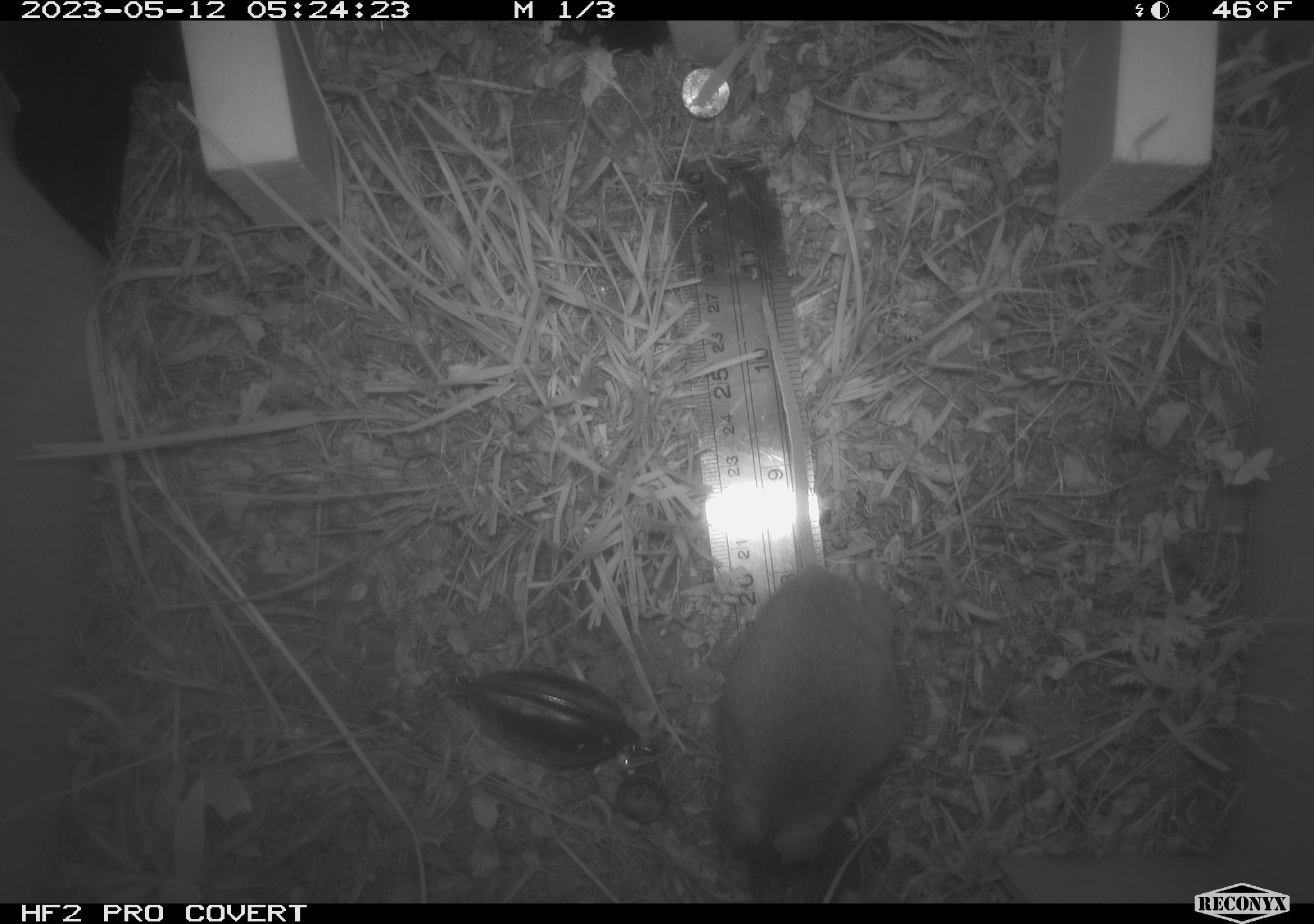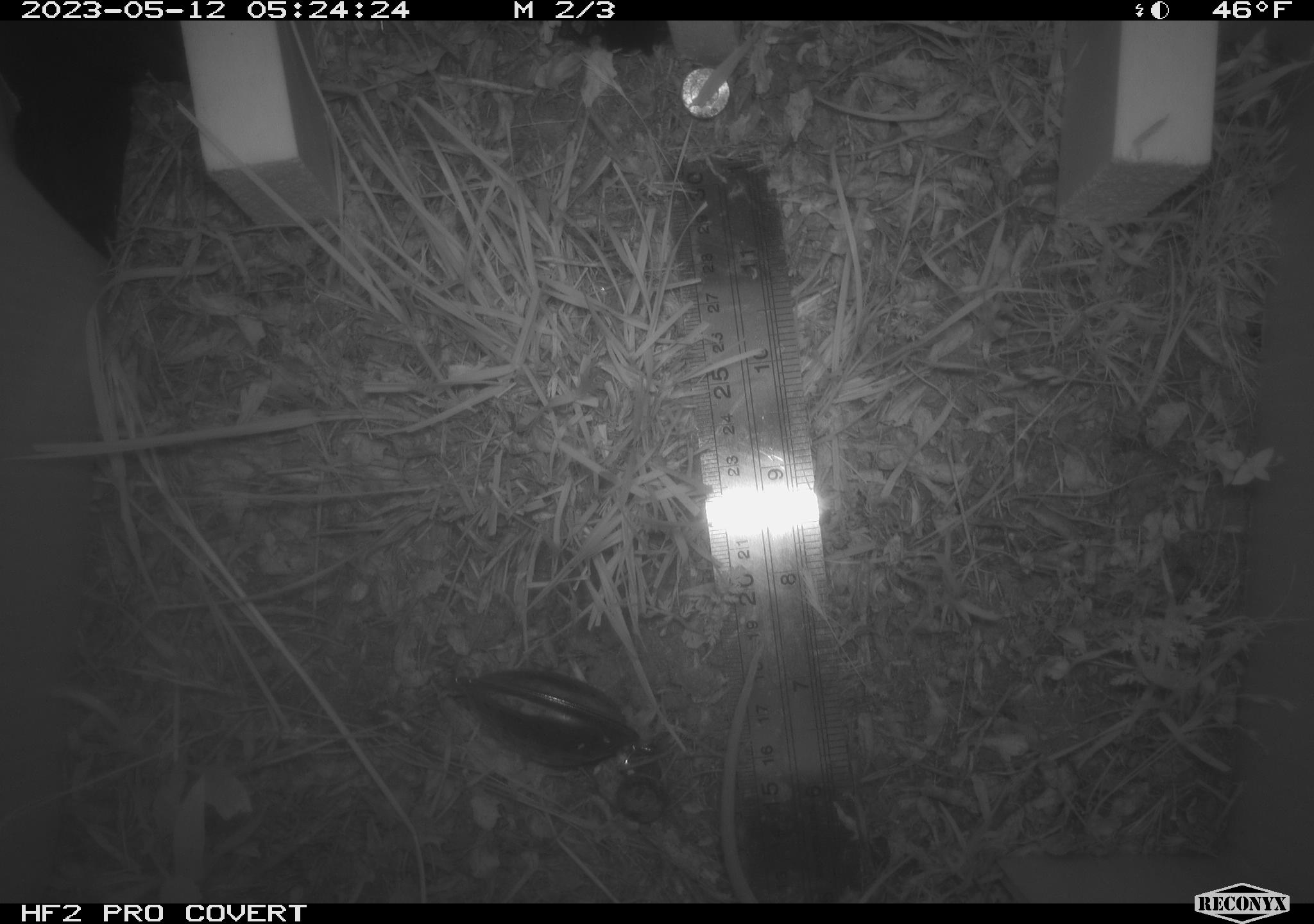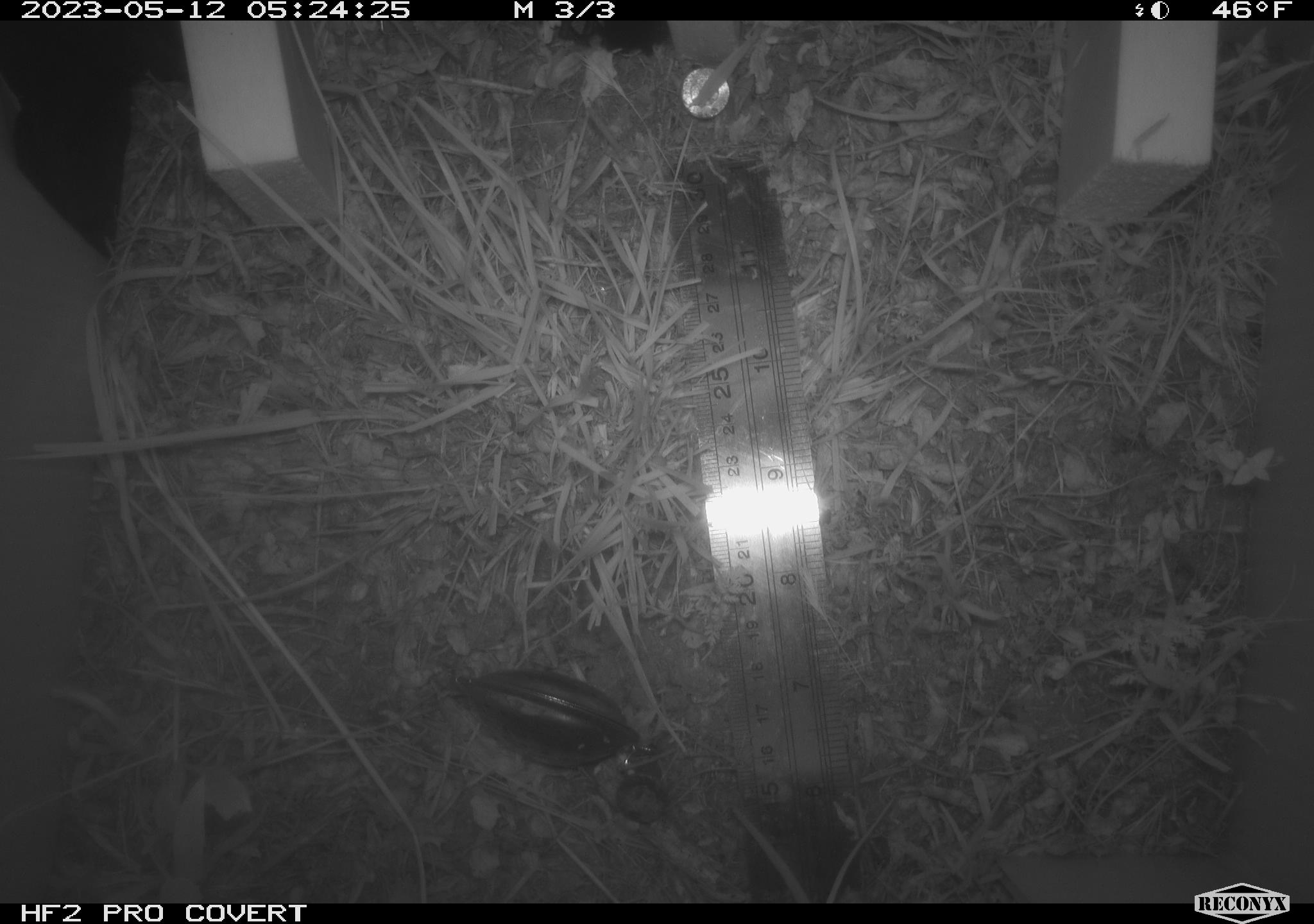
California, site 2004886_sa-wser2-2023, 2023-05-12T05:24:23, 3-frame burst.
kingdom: Animalia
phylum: Chordata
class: Mammalia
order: Rodentia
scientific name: Rodentia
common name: mouse species